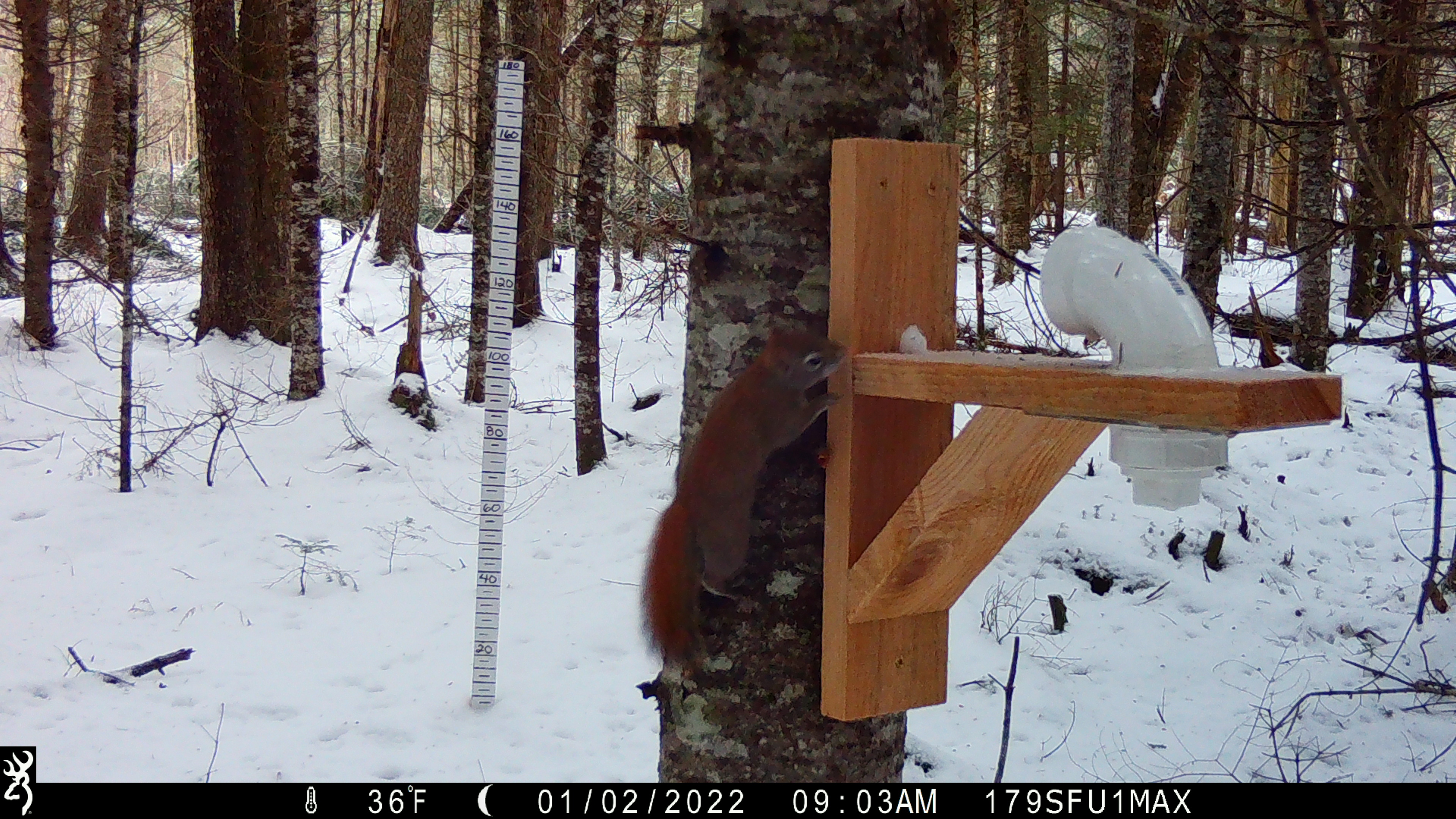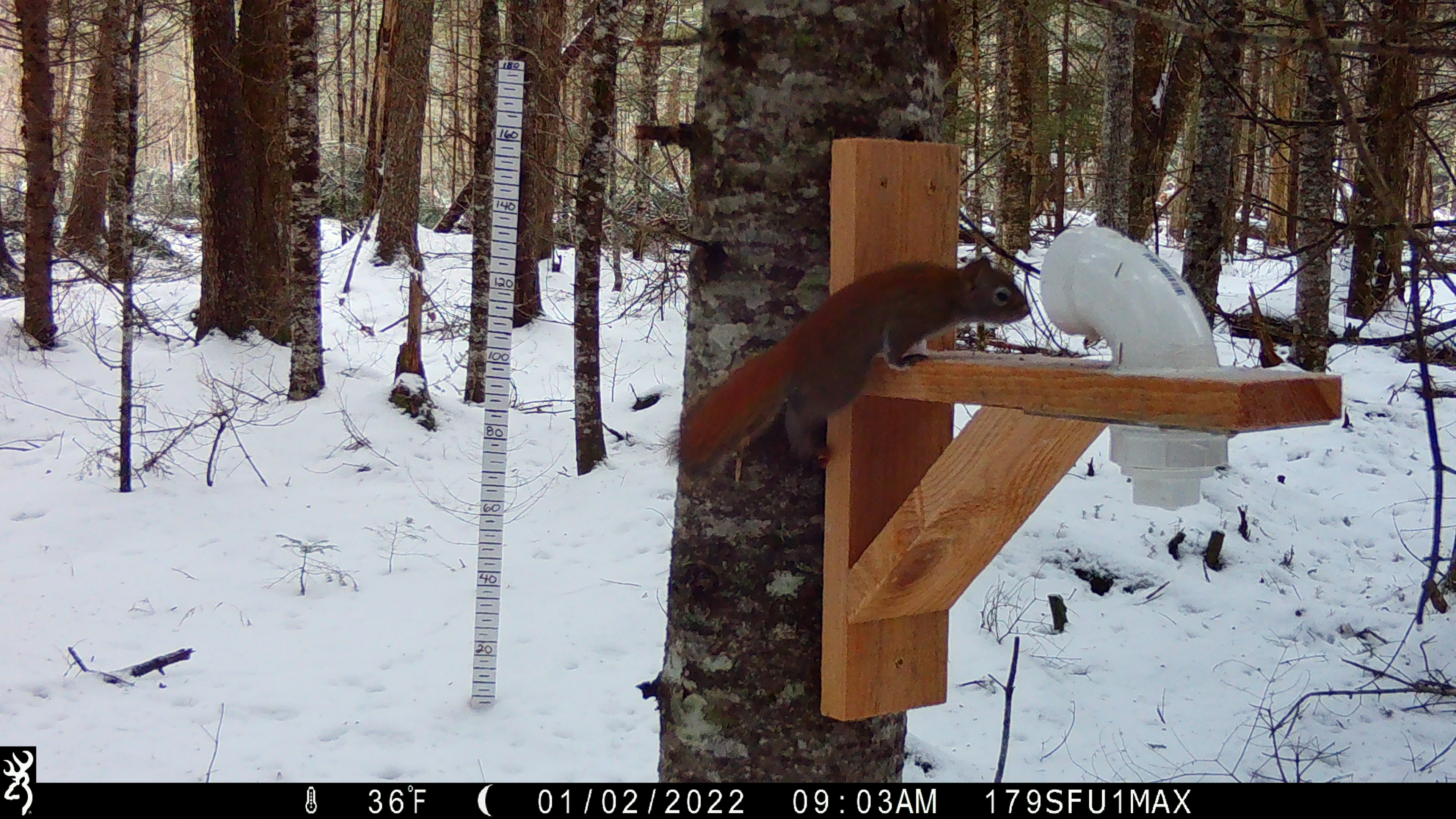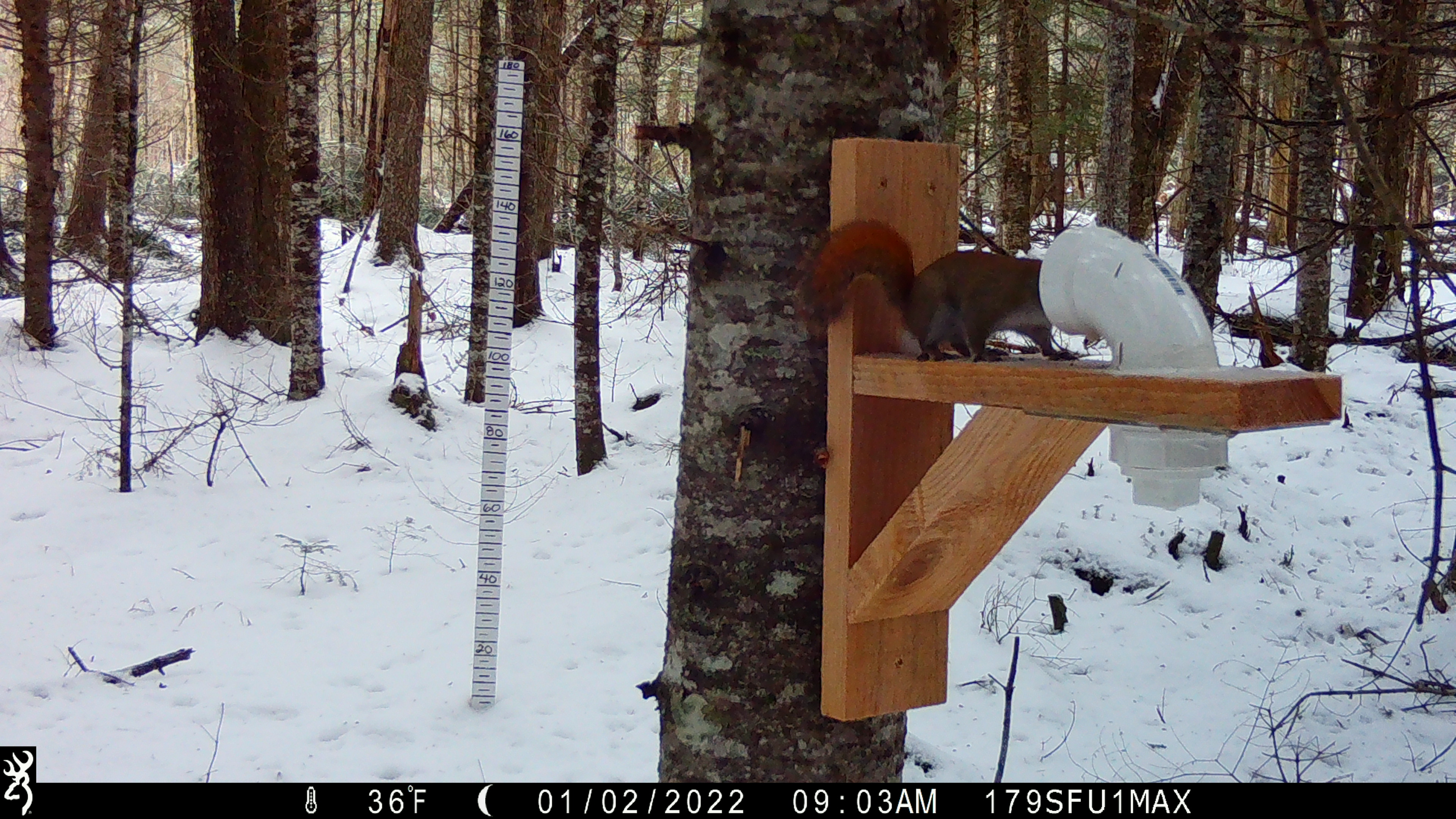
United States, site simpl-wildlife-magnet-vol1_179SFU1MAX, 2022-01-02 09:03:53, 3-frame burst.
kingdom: Animalia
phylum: Chordata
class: Mammalia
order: Rodentia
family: Sciuridae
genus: Tamiasciurus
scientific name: Tamiasciurus hudsonicus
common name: red squirrel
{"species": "red squirrel (Tamiasciurus hudsonicus)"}